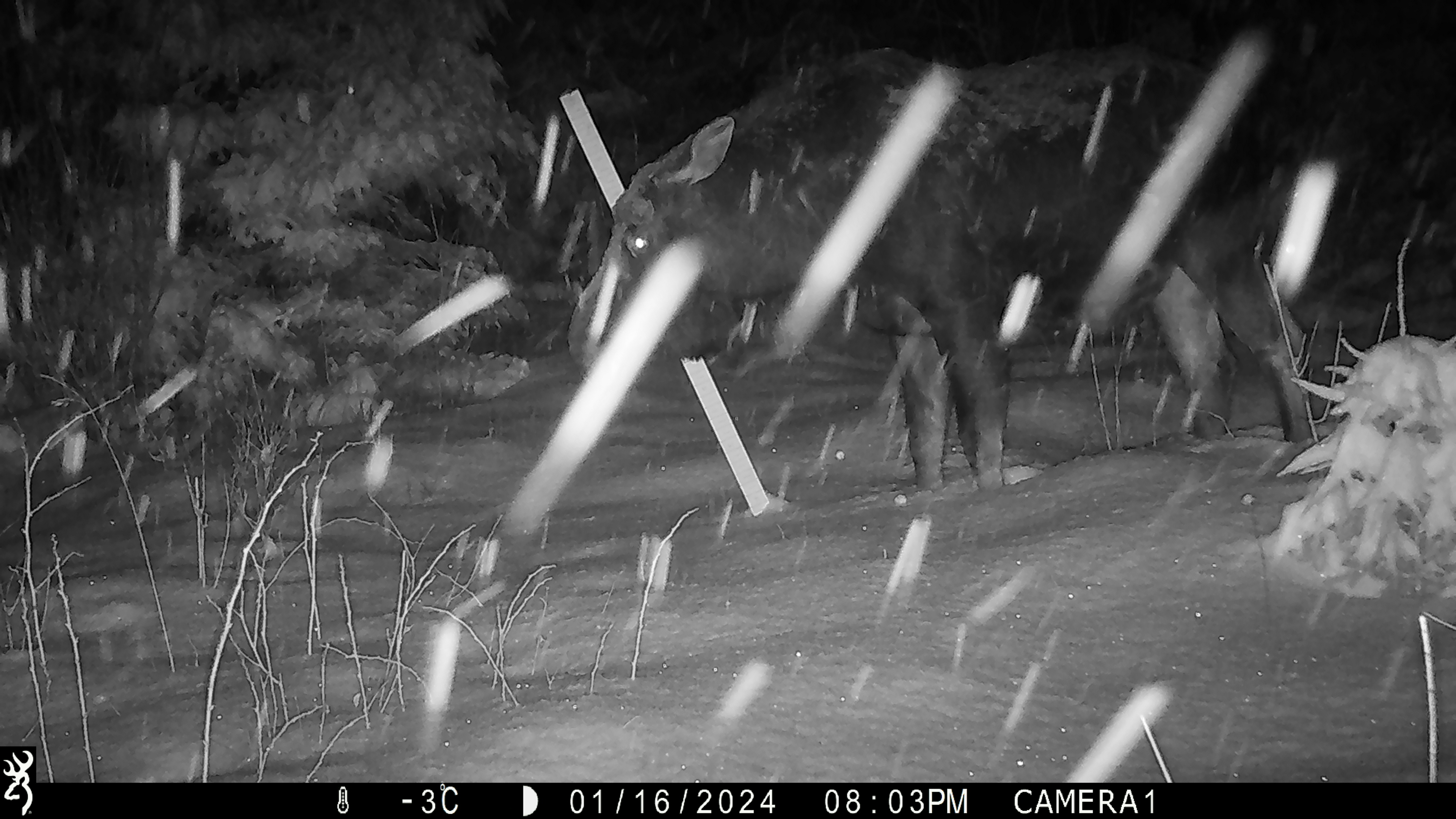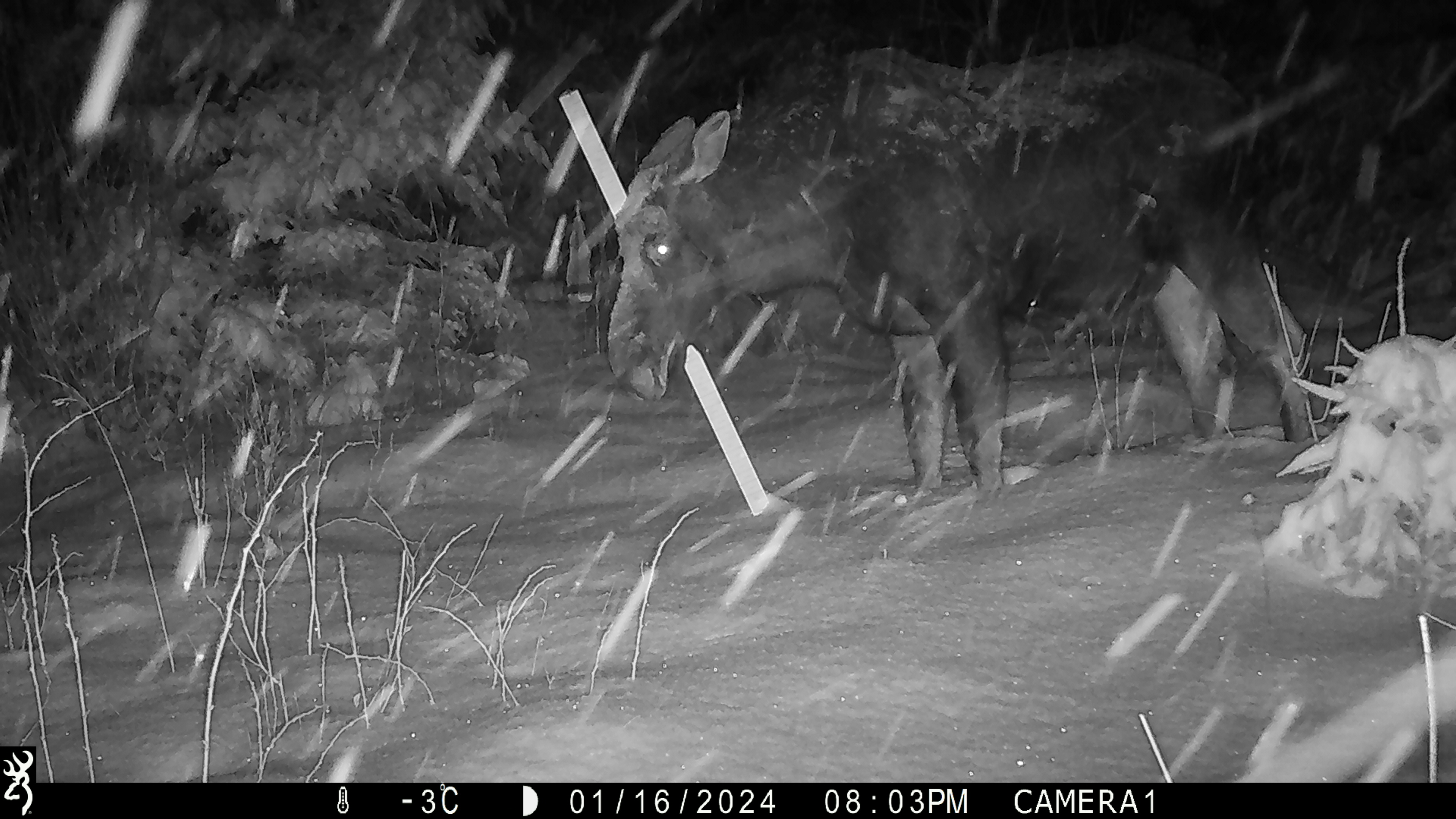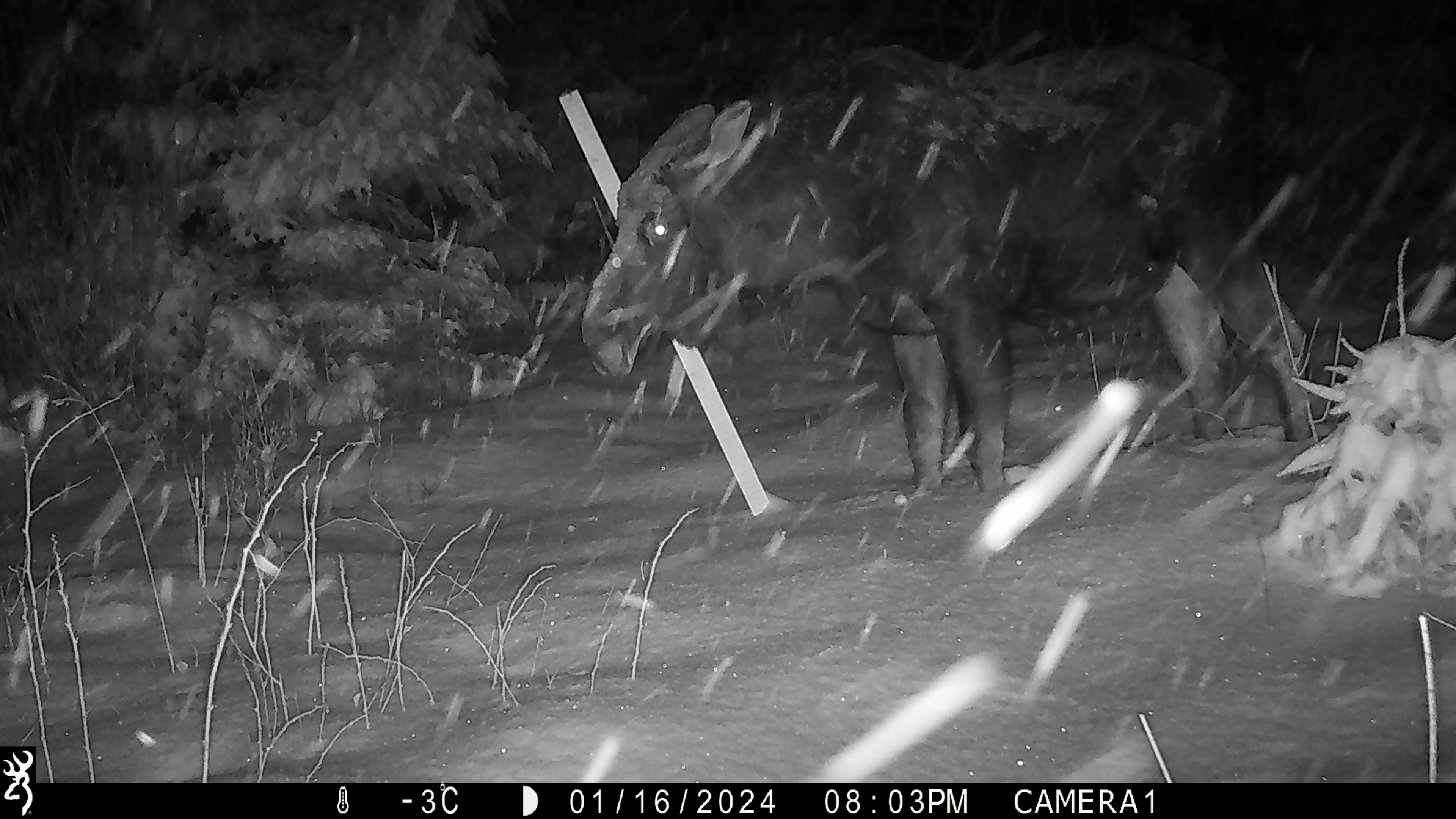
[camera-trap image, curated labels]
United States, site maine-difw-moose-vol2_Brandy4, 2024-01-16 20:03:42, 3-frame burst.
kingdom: Animalia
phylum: Chordata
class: Mammalia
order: Artiodactyla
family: Cervidae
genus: Alces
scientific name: Alces alces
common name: moose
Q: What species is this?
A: Moose (Alces alces).